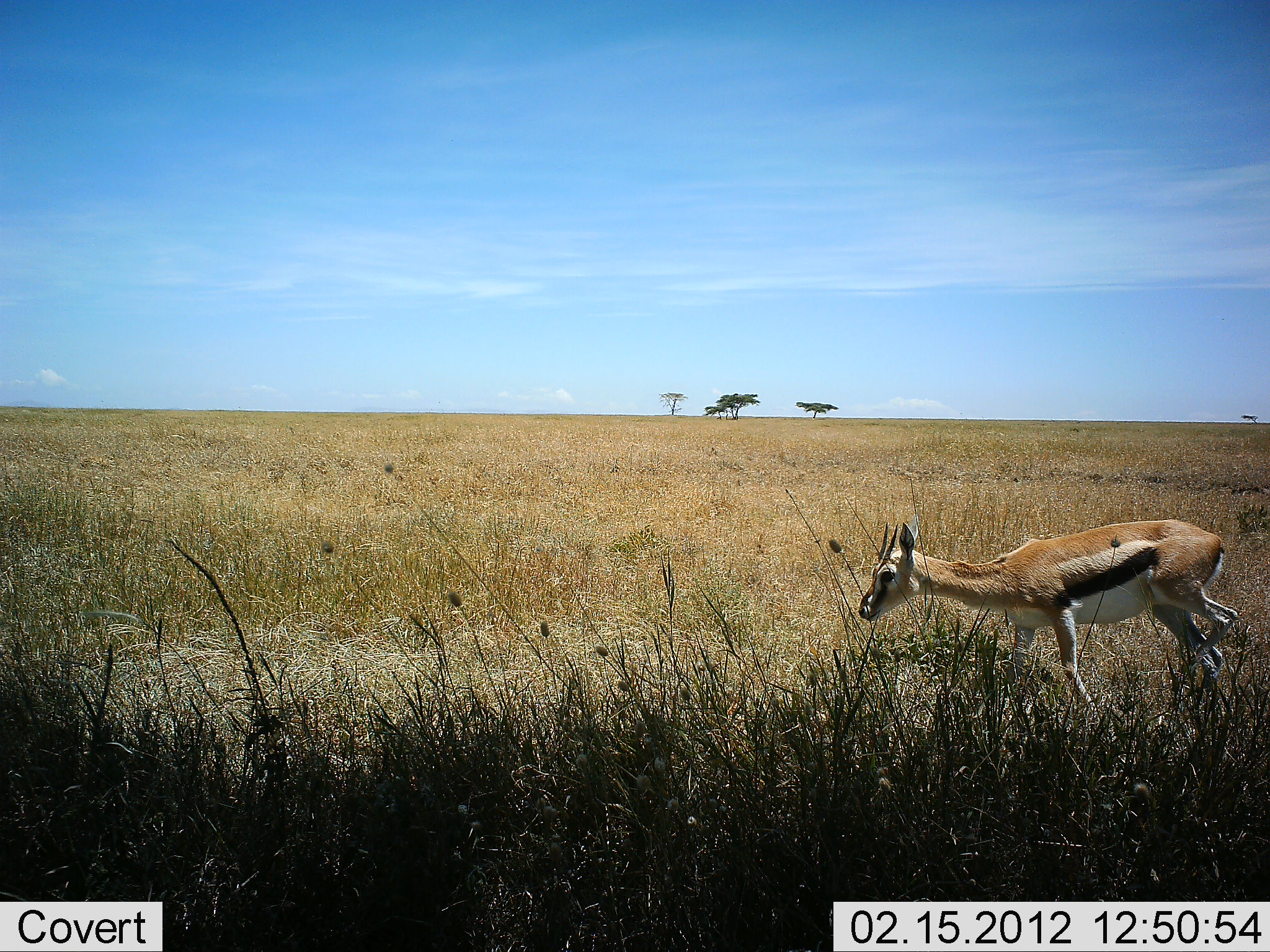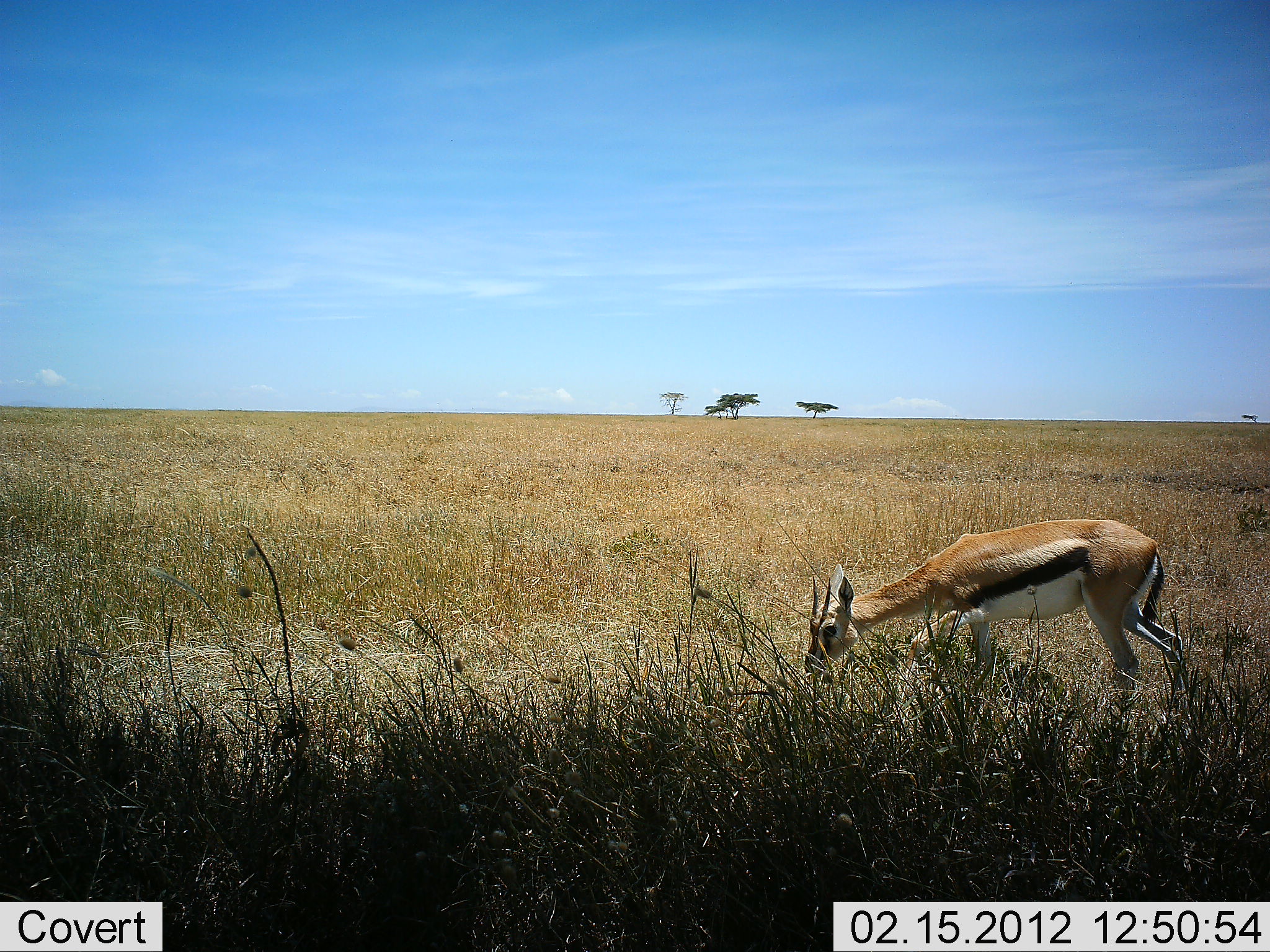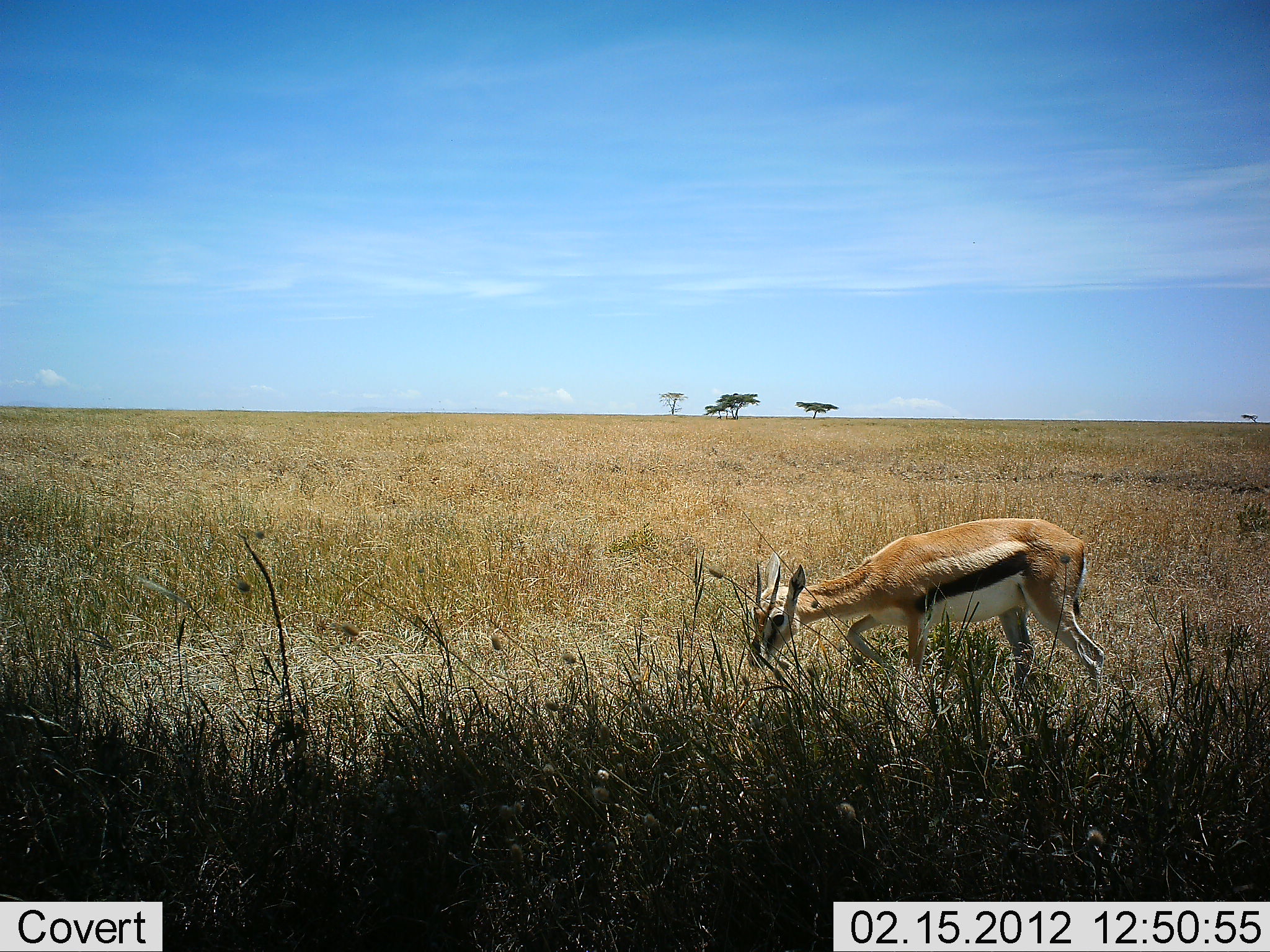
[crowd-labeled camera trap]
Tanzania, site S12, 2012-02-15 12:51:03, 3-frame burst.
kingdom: Animalia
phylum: Chordata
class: Mammalia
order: Artiodactyla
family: Bovidae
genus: Eudorcas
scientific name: Eudorcas thomsonii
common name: thomson's gazelle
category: gazellethomsons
Gazellethomsons (thomson's gazelle) (Eudorcas thomsonii), count 1. Behavior (volunteer vote fractions): standing 0%, resting 0%, moving 46%, interacting 0%. Young present (vote fraction): 0%. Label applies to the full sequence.